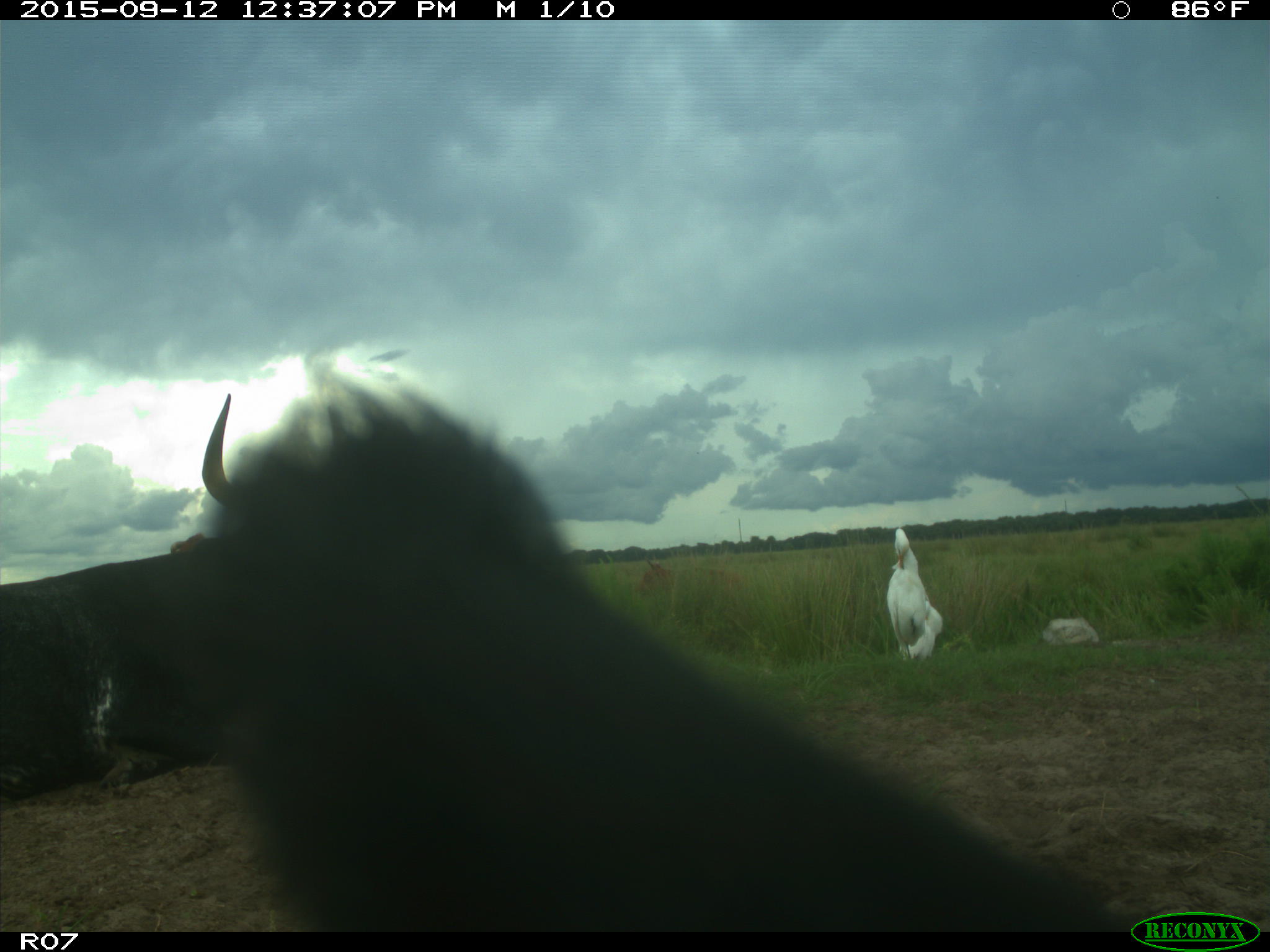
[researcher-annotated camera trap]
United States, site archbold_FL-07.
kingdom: Animalia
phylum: Chordata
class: Mammalia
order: Artiodactyla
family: Bovidae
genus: Bos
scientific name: Bos taurus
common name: domestic cow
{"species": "Bos taurus (domestic cow)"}